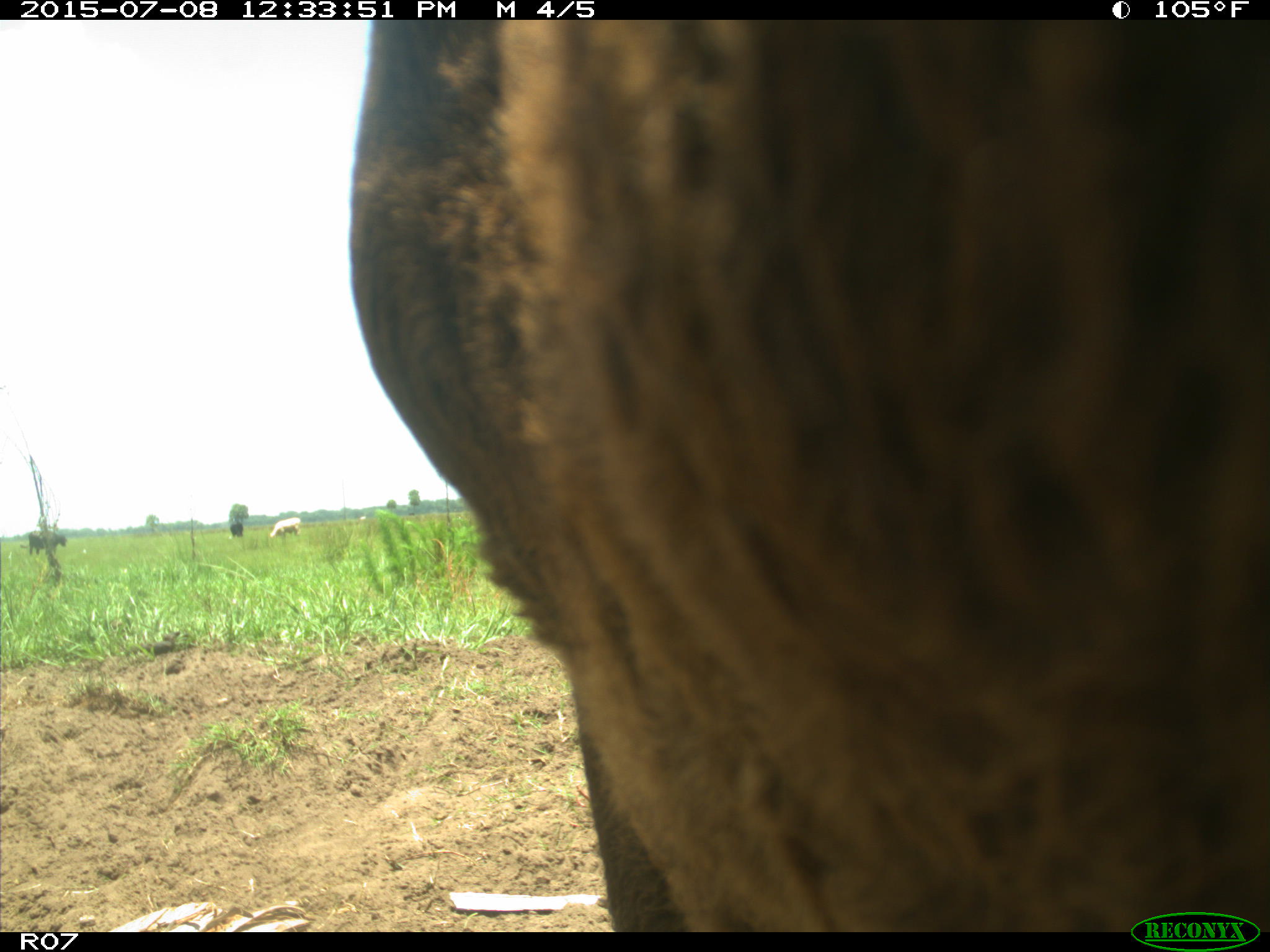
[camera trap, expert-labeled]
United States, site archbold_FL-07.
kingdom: Animalia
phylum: Chordata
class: Mammalia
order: Artiodactyla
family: Bovidae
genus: Bos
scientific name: Bos taurus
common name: domestic cow